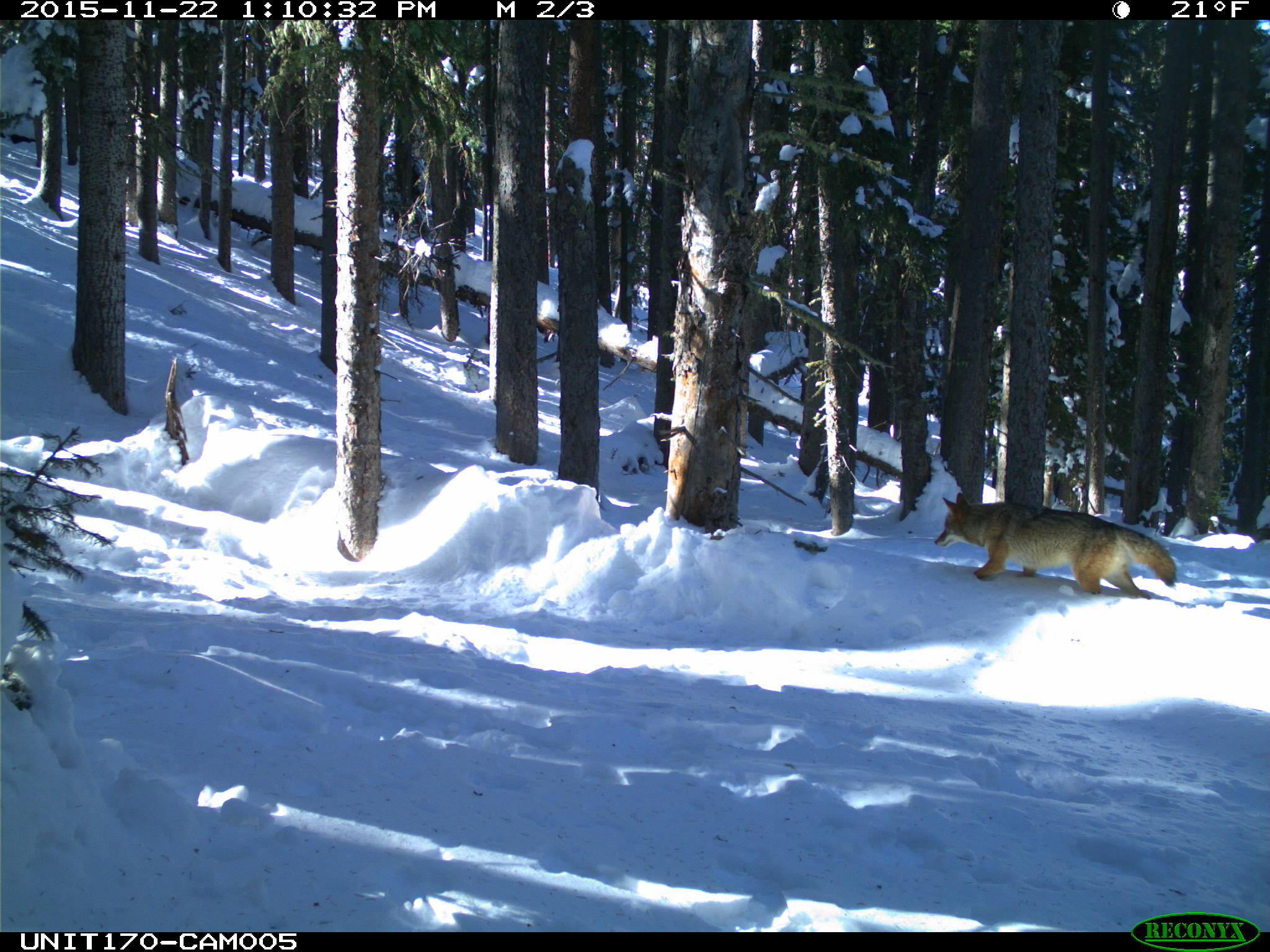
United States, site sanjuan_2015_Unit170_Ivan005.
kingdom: Animalia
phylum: Chordata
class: Mammalia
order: Carnivora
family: Canidae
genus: Canis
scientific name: Canis latrans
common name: coyote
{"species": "Canis latrans (coyote)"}